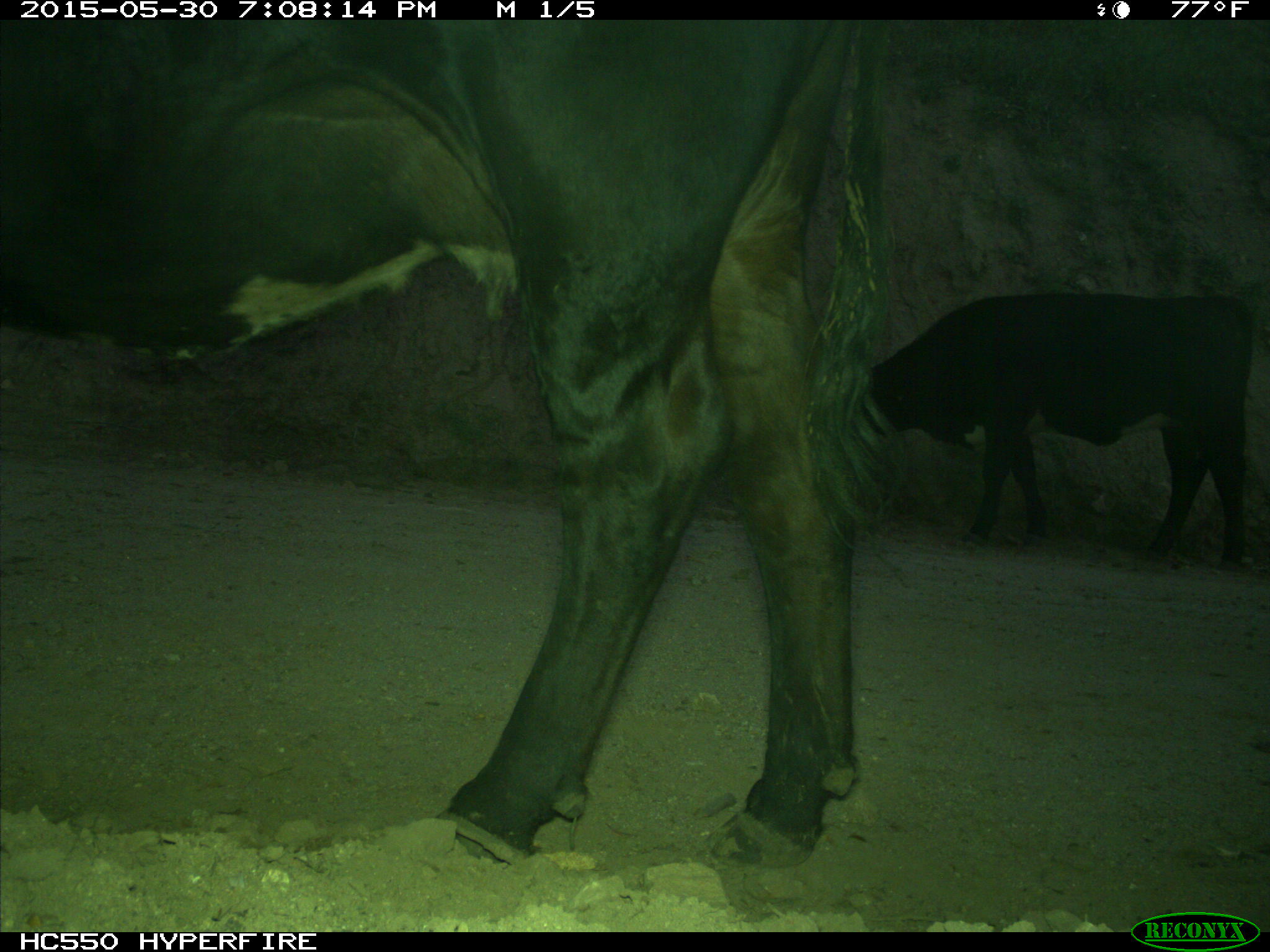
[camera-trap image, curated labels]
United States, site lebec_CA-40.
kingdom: Animalia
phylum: Chordata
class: Mammalia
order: Artiodactyla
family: Bovidae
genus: Bos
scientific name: Bos taurus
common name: domestic cow